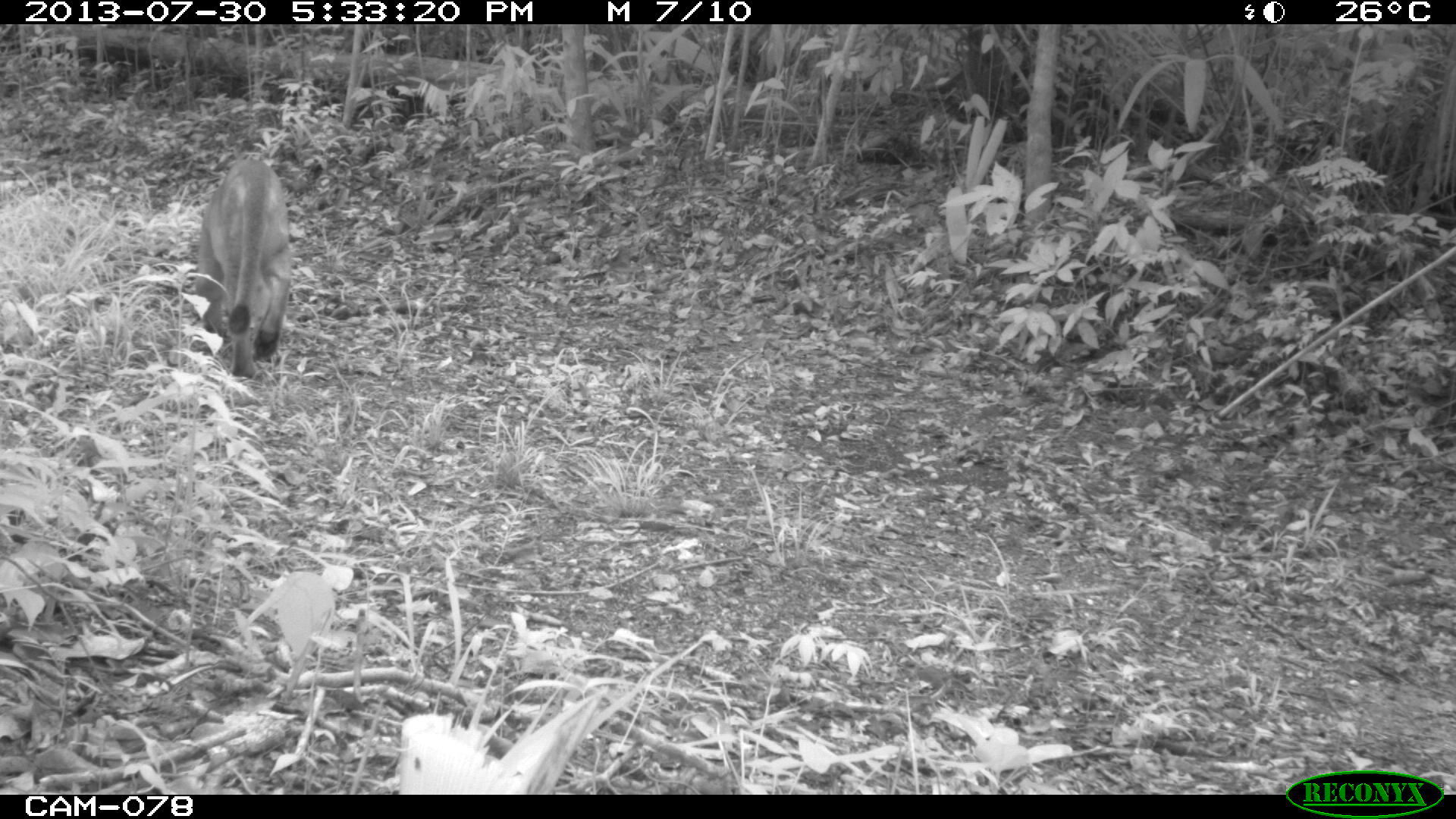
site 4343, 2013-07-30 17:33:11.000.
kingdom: Animalia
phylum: Chordata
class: Mammalia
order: Carnivora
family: Felidae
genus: Puma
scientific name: Puma concolor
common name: mountain lion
Puma concolor (mountain lion), count 1, sex male.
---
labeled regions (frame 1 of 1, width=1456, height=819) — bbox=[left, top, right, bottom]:
puma concolor: bbox=[193, 158, 291, 378]